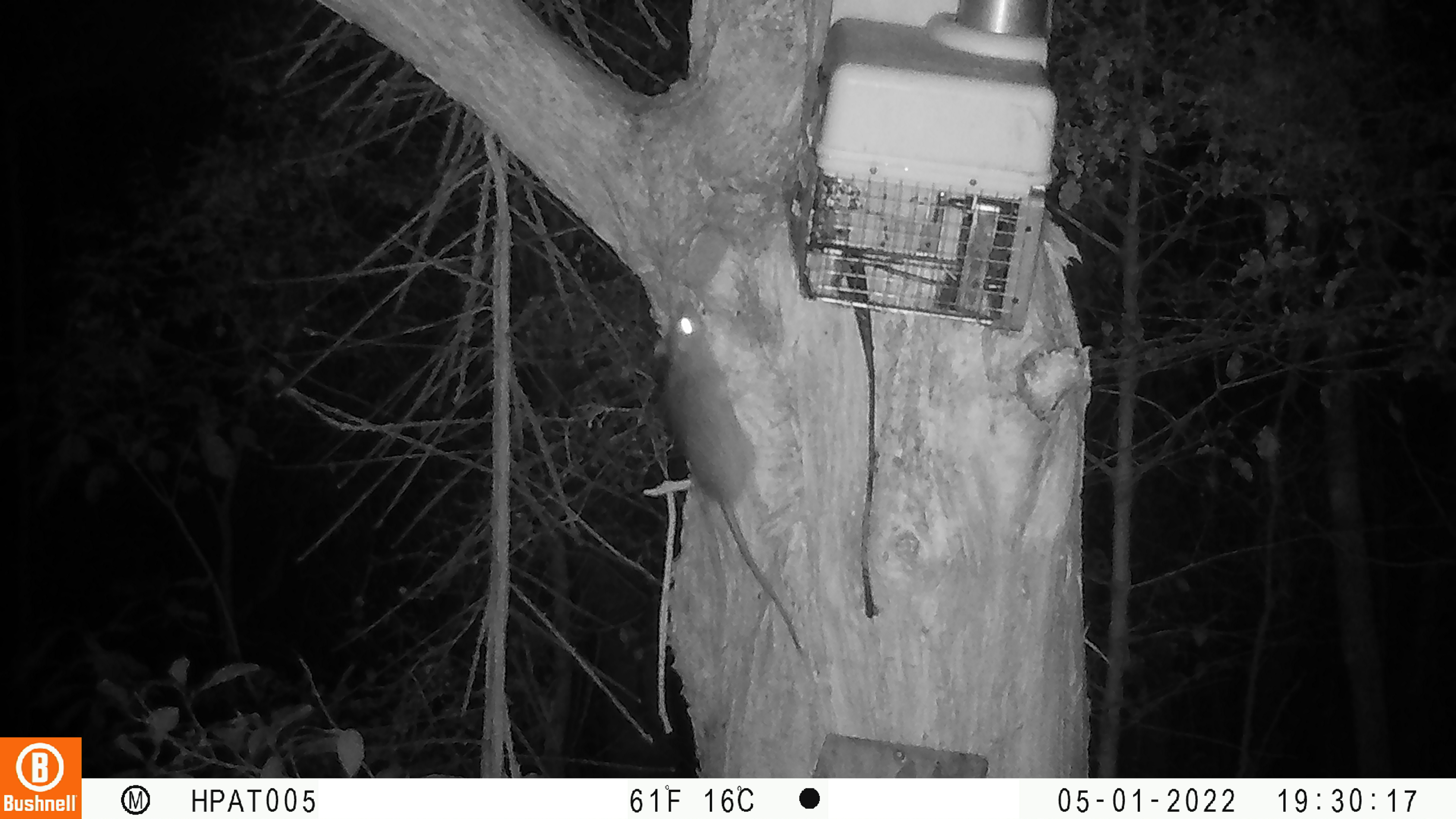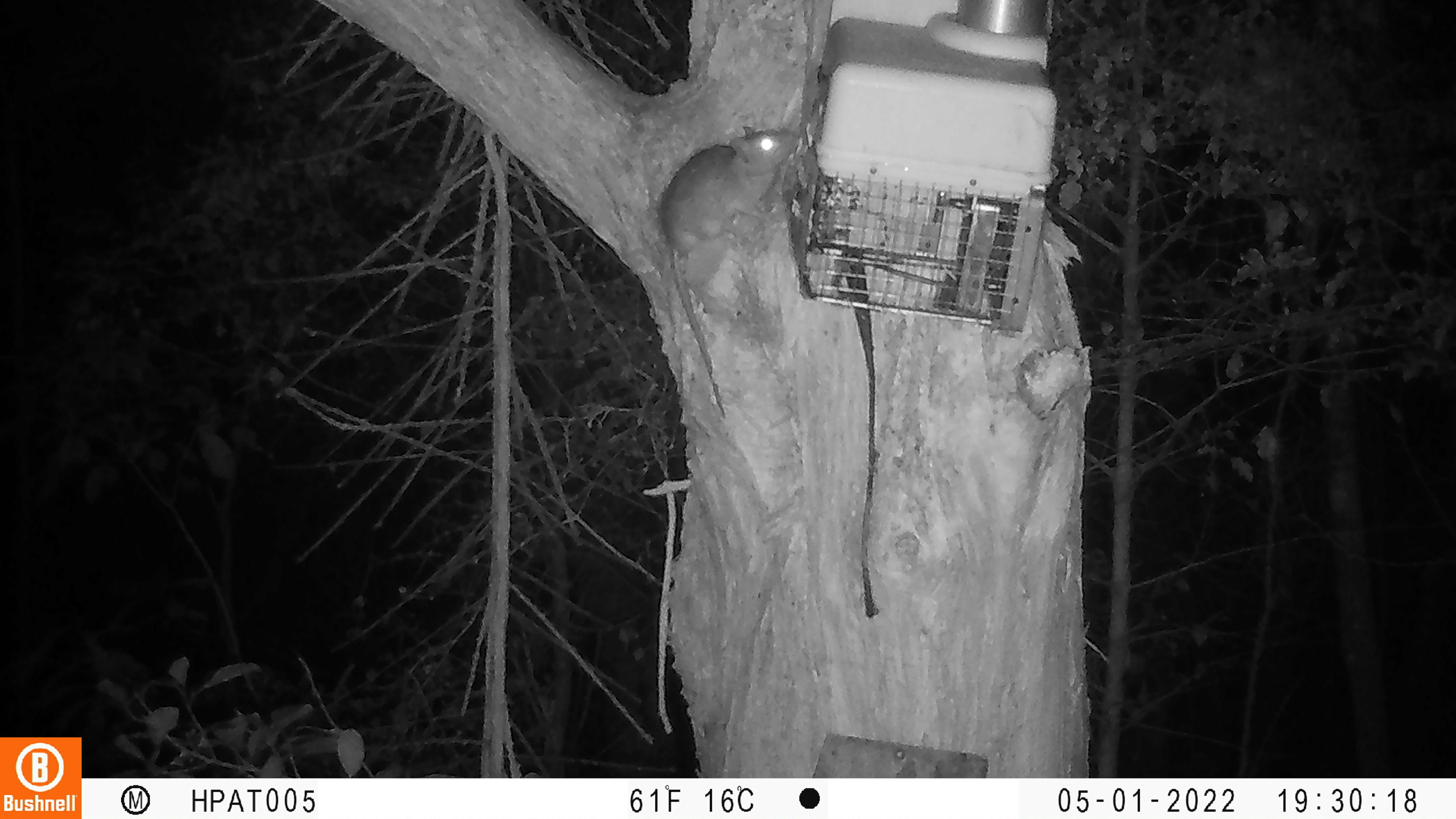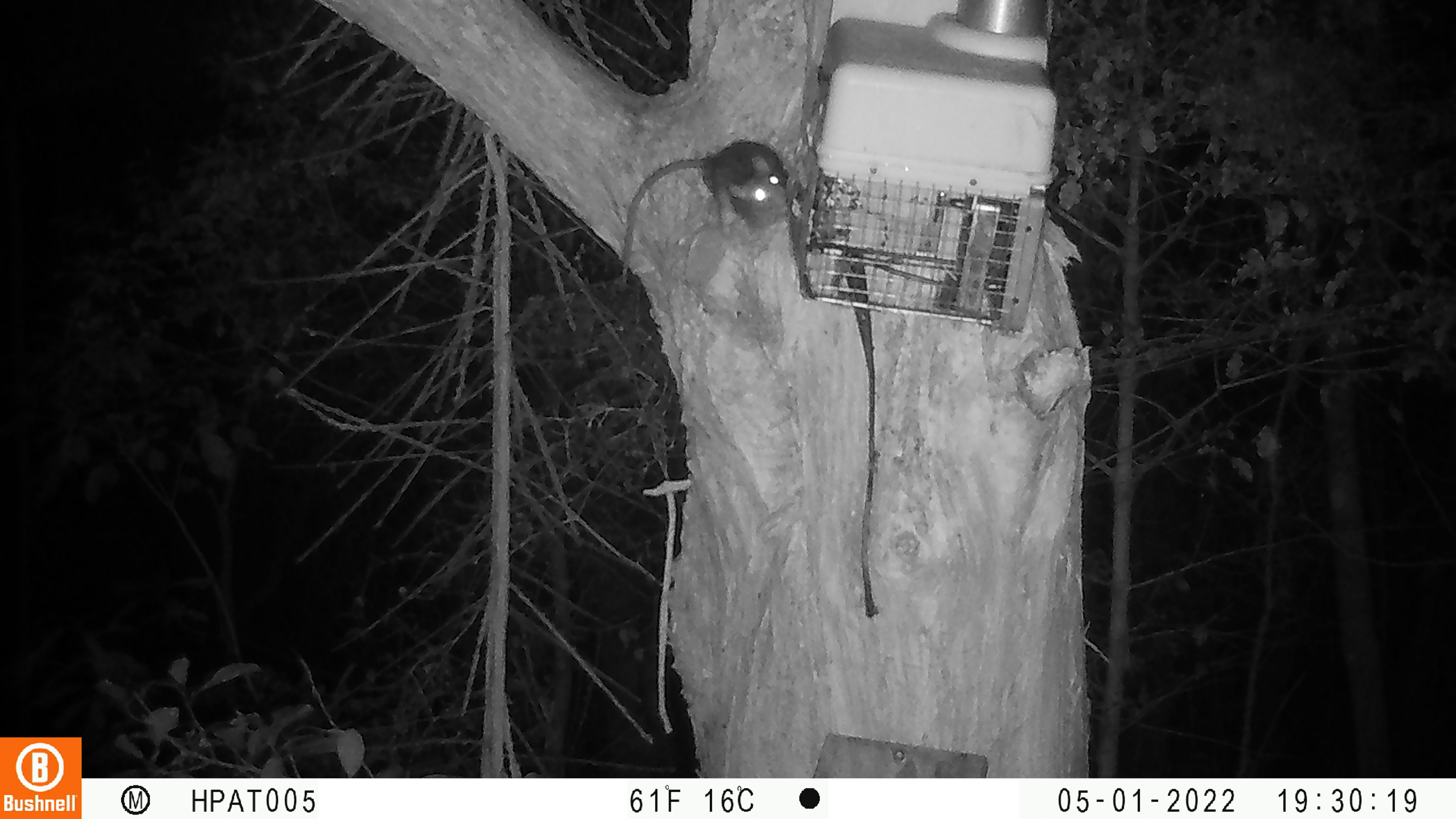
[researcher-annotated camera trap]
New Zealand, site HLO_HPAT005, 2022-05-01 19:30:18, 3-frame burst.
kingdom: Animalia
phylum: Chordata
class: Mammalia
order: Rodentia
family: Muridae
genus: Rattus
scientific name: Rattus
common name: rat